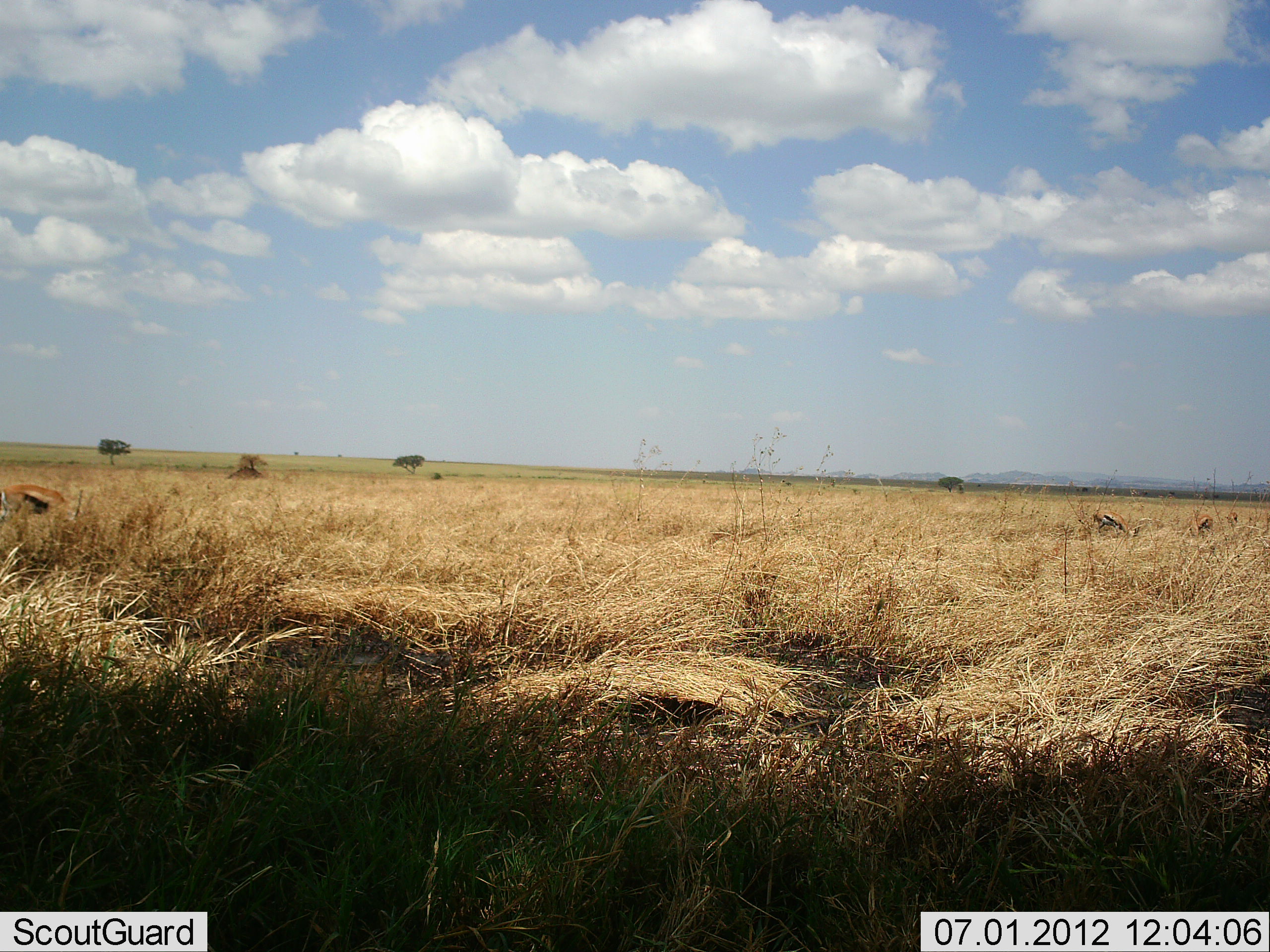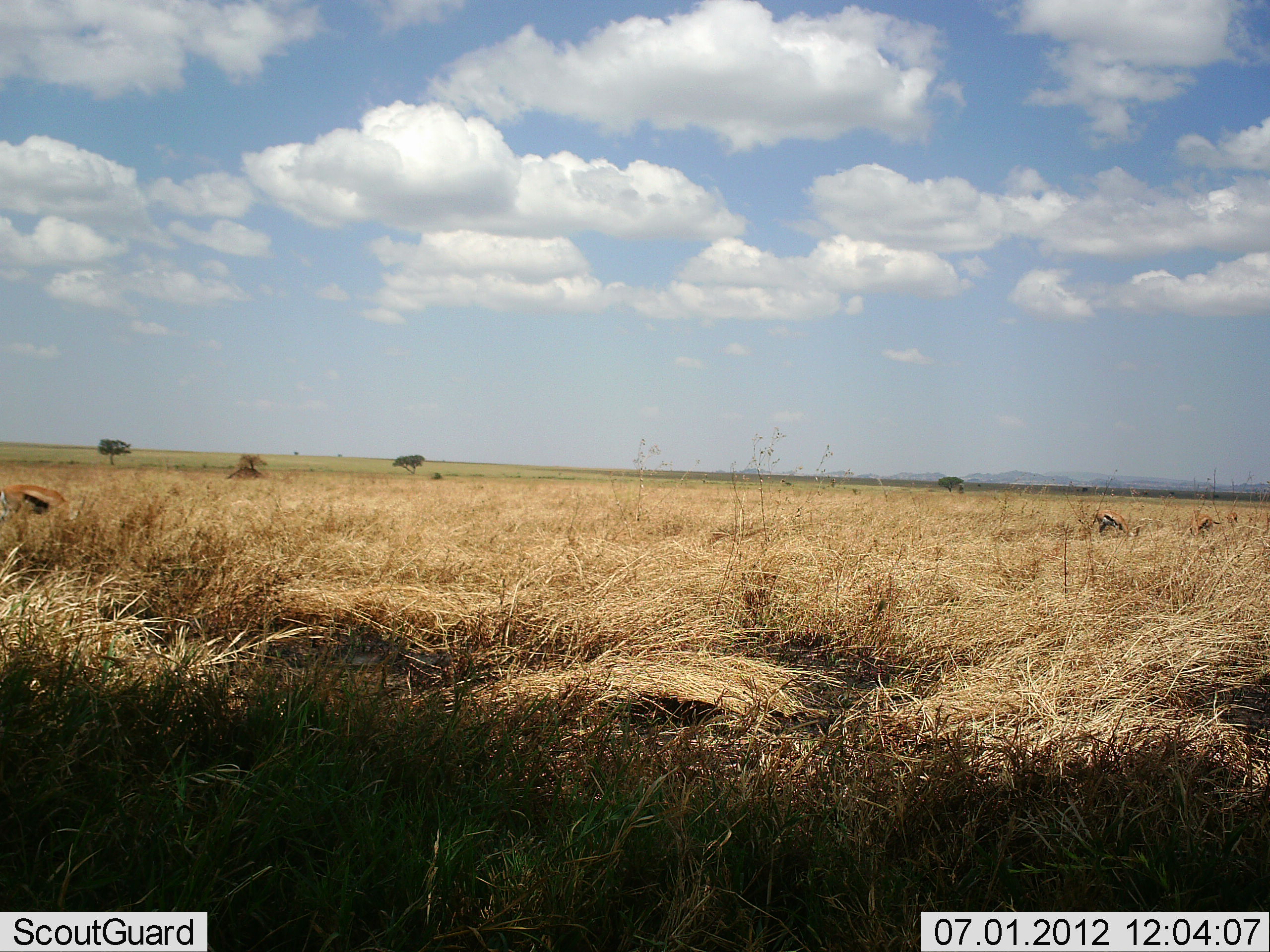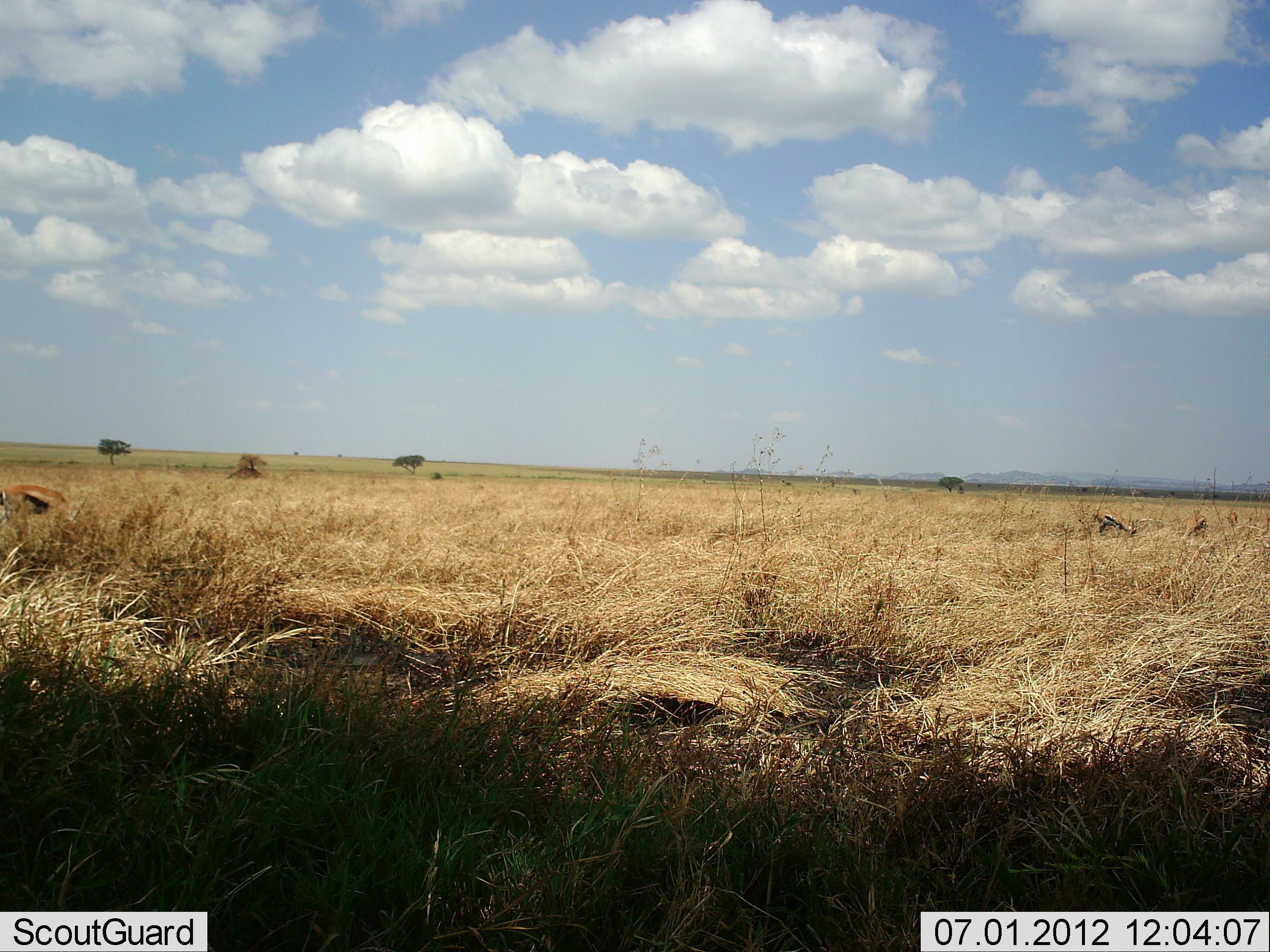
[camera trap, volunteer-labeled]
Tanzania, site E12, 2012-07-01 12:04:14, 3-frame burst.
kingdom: Animalia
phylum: Chordata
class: Mammalia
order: Artiodactyla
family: Bovidae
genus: Eudorcas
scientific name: Eudorcas thomsonii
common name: thomson's gazelle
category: gazellethomsons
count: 4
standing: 20%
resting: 10%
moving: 0%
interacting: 0%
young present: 0%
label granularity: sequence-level